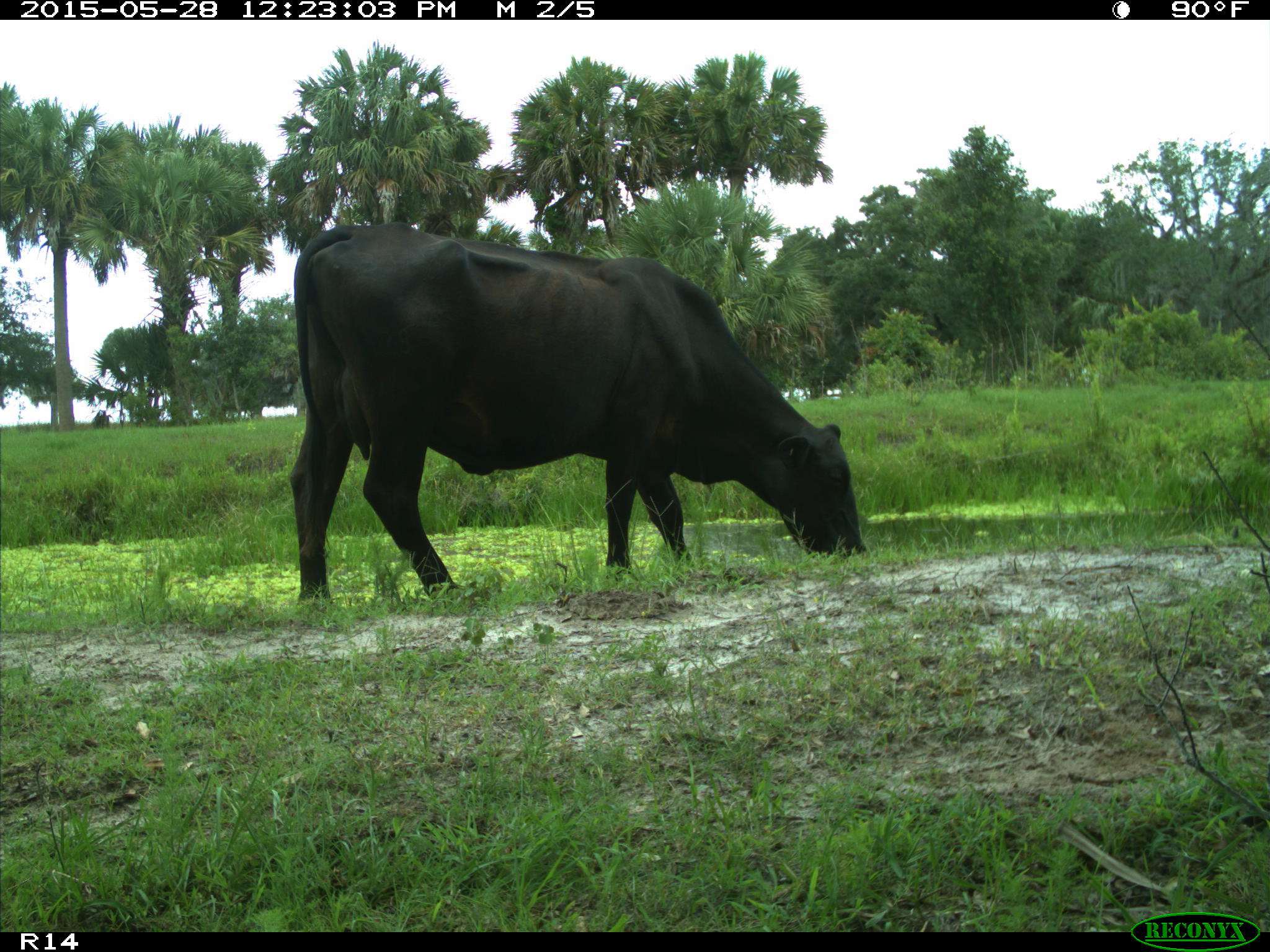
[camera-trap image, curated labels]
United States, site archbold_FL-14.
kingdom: Animalia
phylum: Chordata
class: Mammalia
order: Artiodactyla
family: Bovidae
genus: Bos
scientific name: Bos taurus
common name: domestic cow